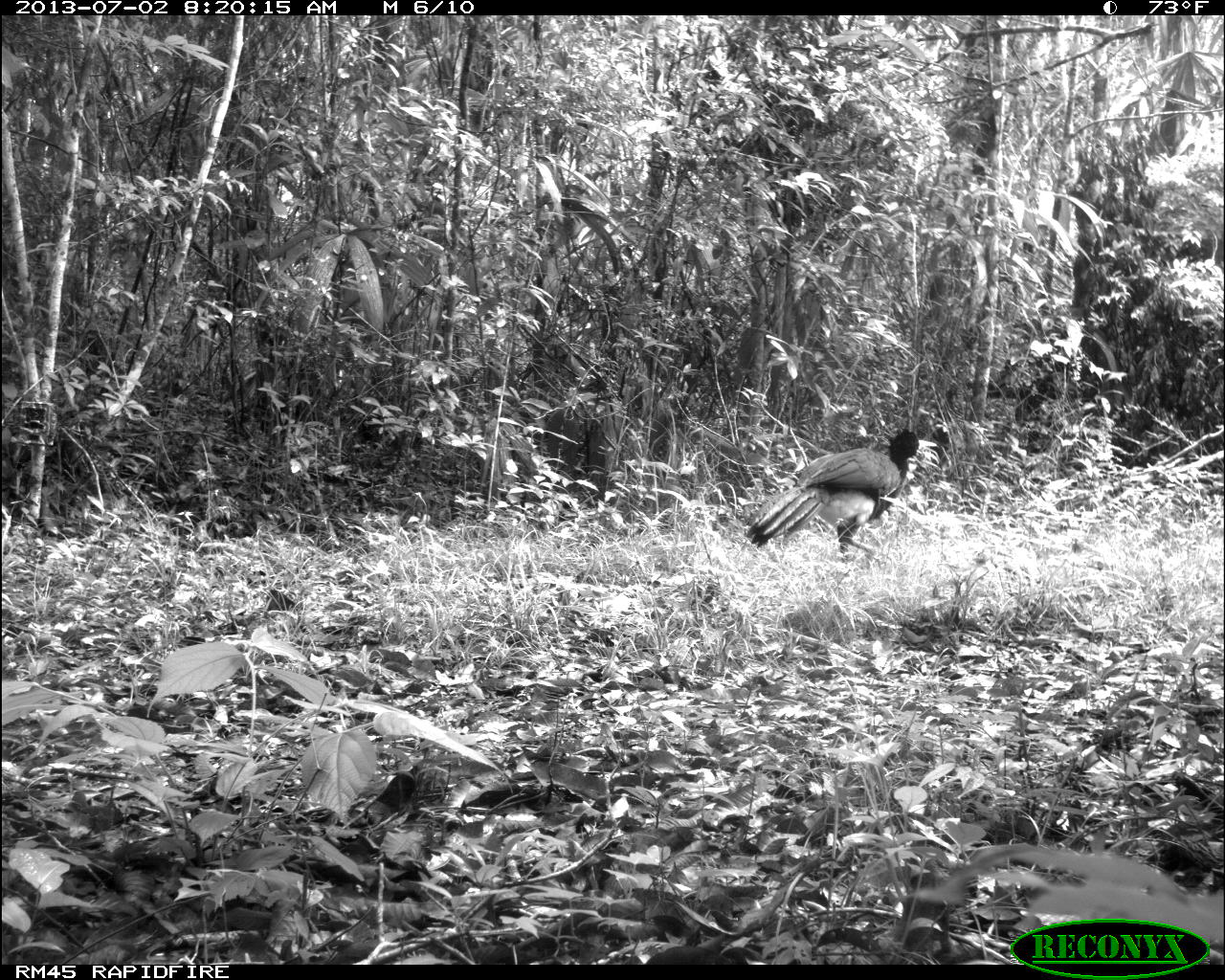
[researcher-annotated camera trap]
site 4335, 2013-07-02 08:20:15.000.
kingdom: Animalia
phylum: Chordata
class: Aves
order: Galliformes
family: Cracidae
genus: Crax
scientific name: Crax rubra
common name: great curassow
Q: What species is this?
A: Crax rubra (great curassow).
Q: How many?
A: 1.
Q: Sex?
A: Male.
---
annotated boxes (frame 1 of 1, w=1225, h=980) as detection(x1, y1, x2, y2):
crax rubra: detection(744, 426, 937, 563)